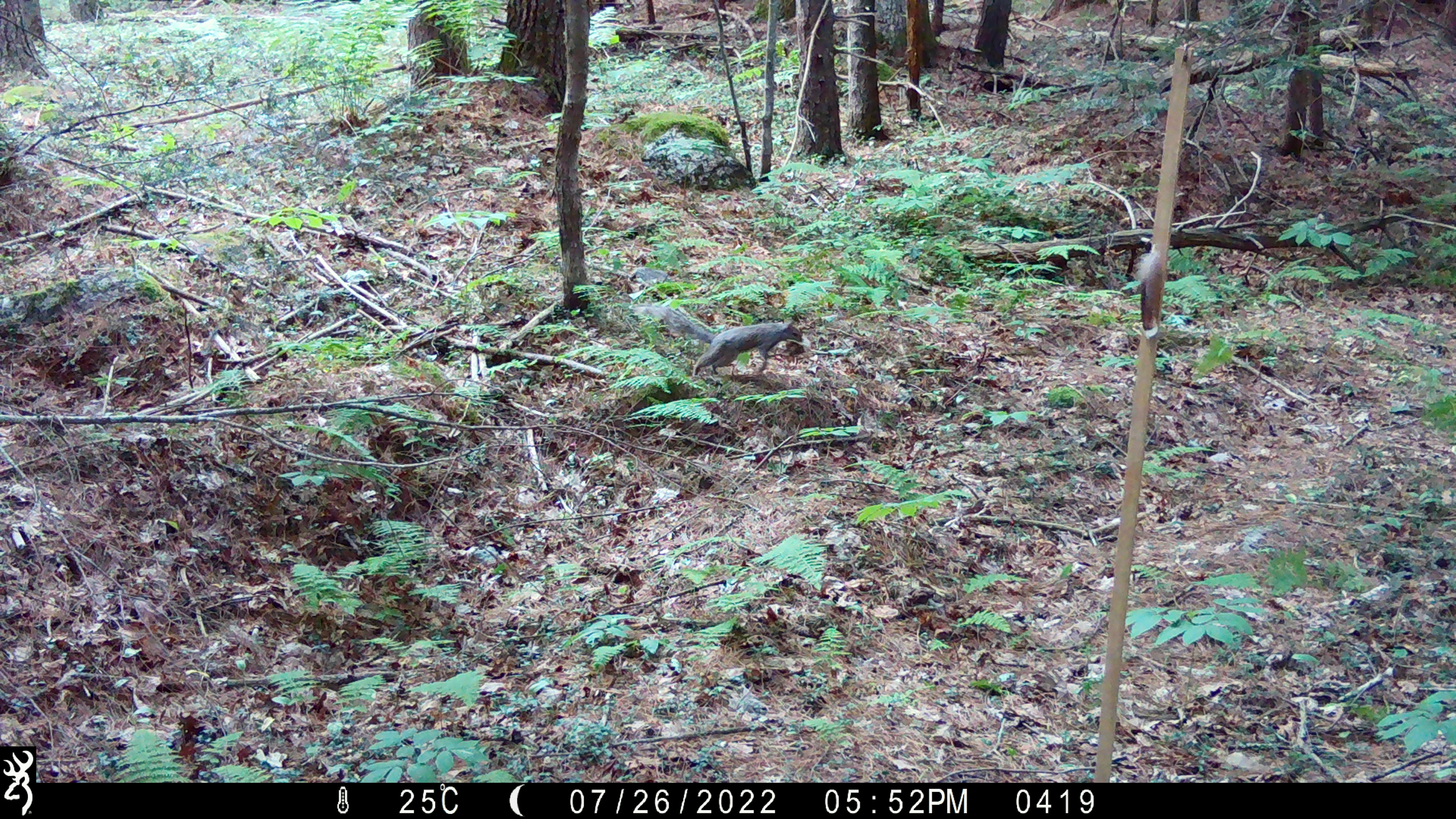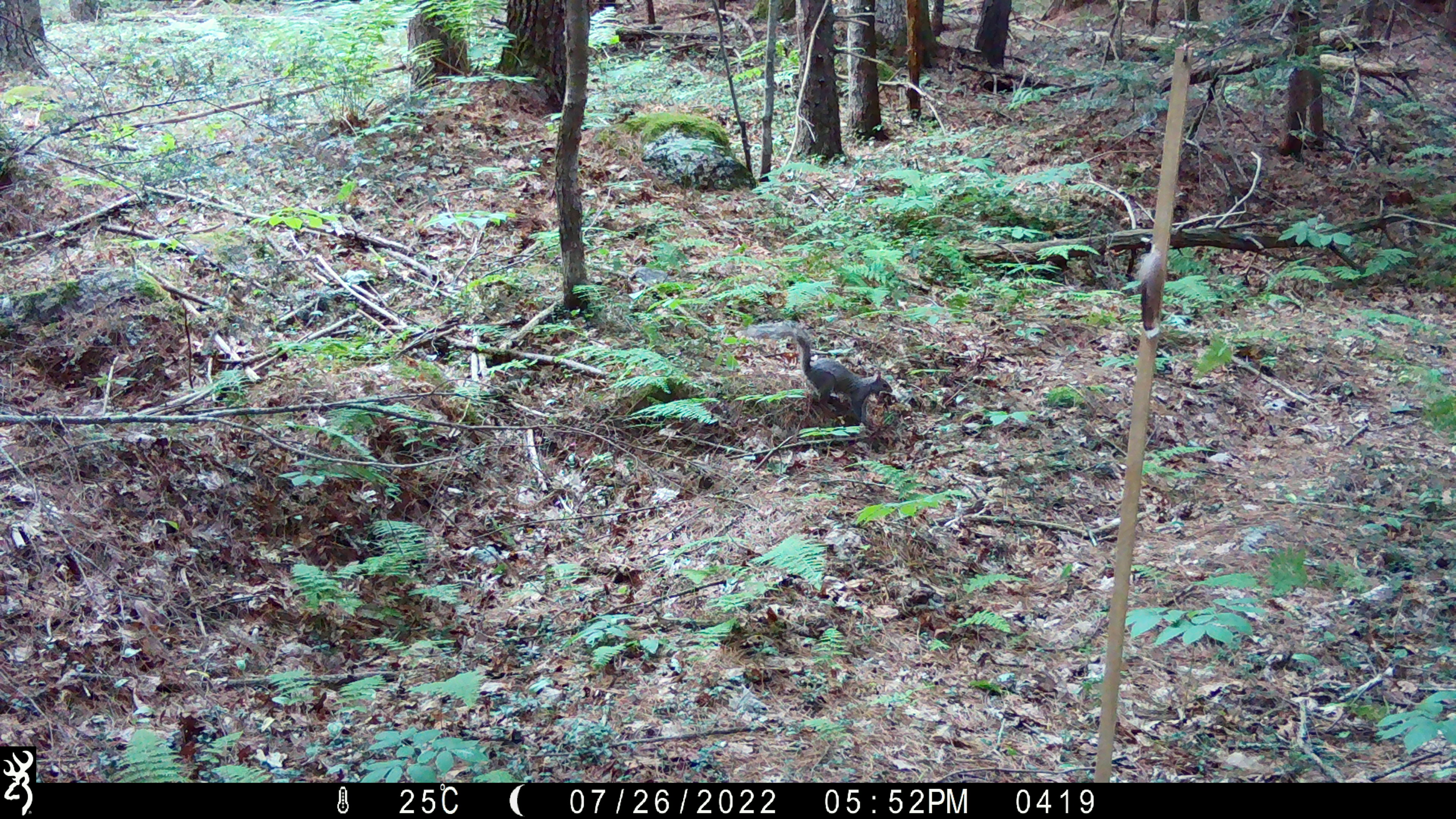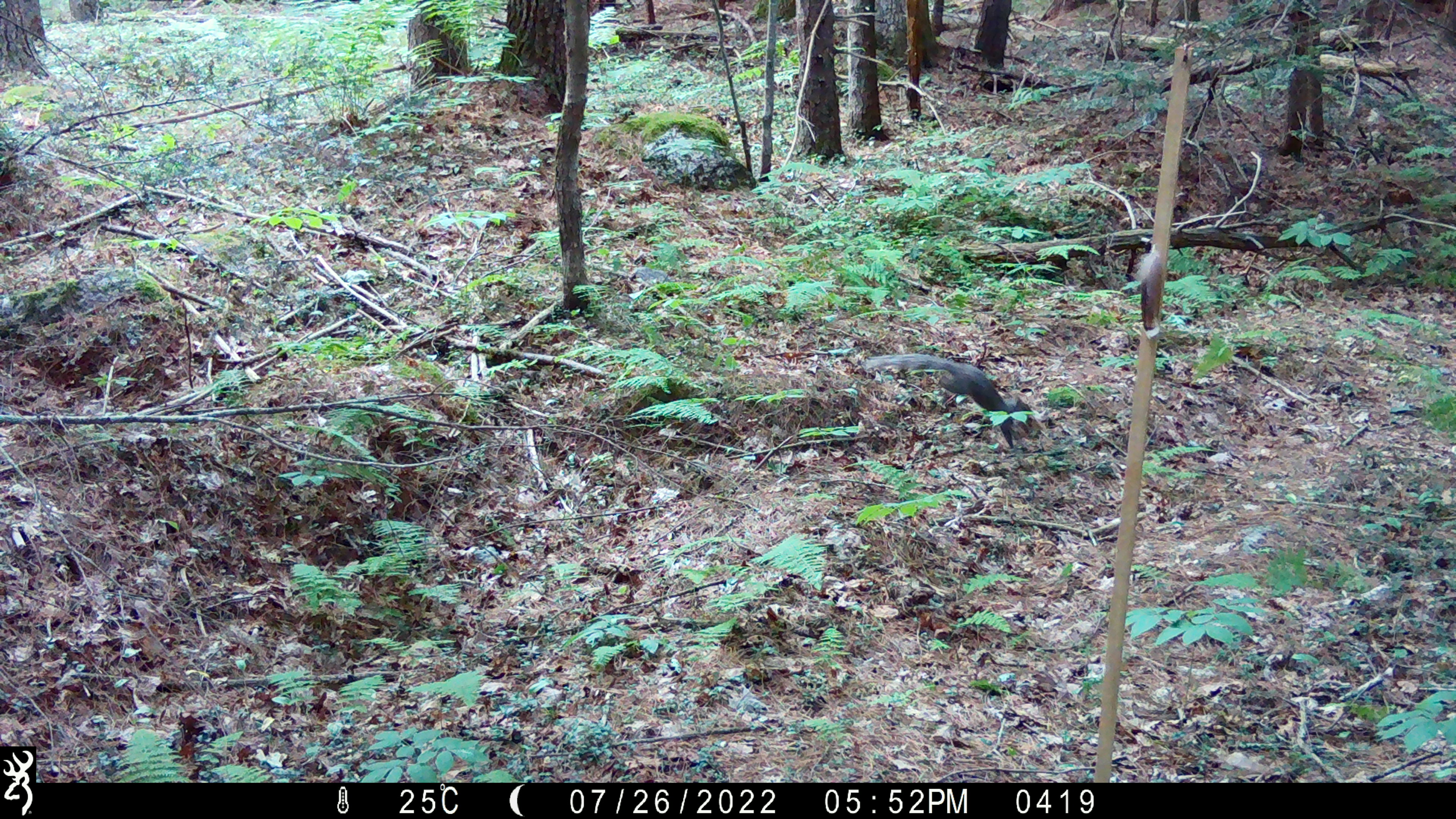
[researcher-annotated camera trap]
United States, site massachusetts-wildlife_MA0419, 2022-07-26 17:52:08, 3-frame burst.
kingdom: Animalia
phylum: Chordata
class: Mammalia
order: Rodentia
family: Sciuridae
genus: Sciurus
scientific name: Sciurus carolinensis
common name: gray squirrel